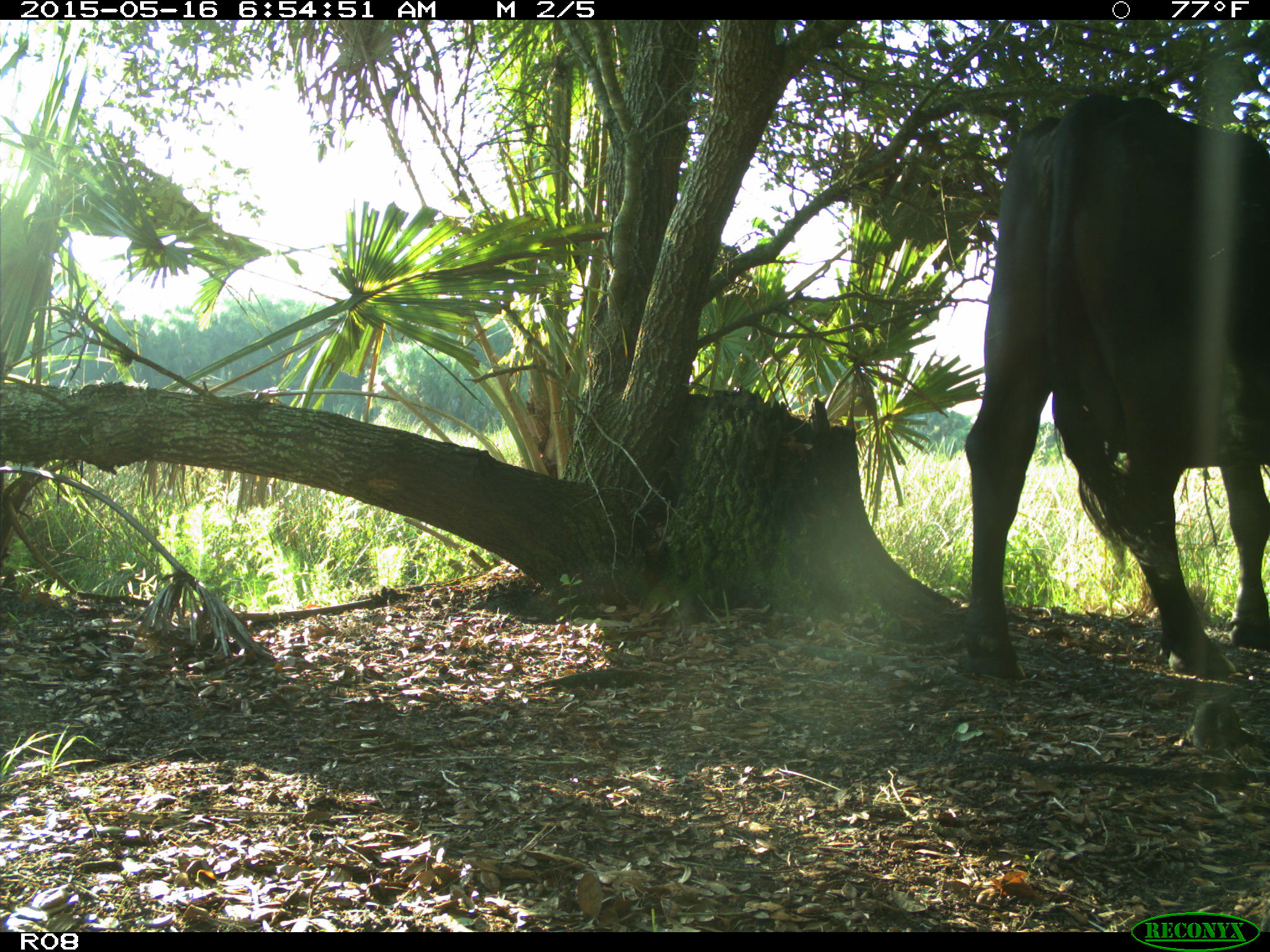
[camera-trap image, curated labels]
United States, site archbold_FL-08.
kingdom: Animalia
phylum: Chordata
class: Mammalia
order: Artiodactyla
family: Bovidae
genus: Bos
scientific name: Bos taurus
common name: domestic cow